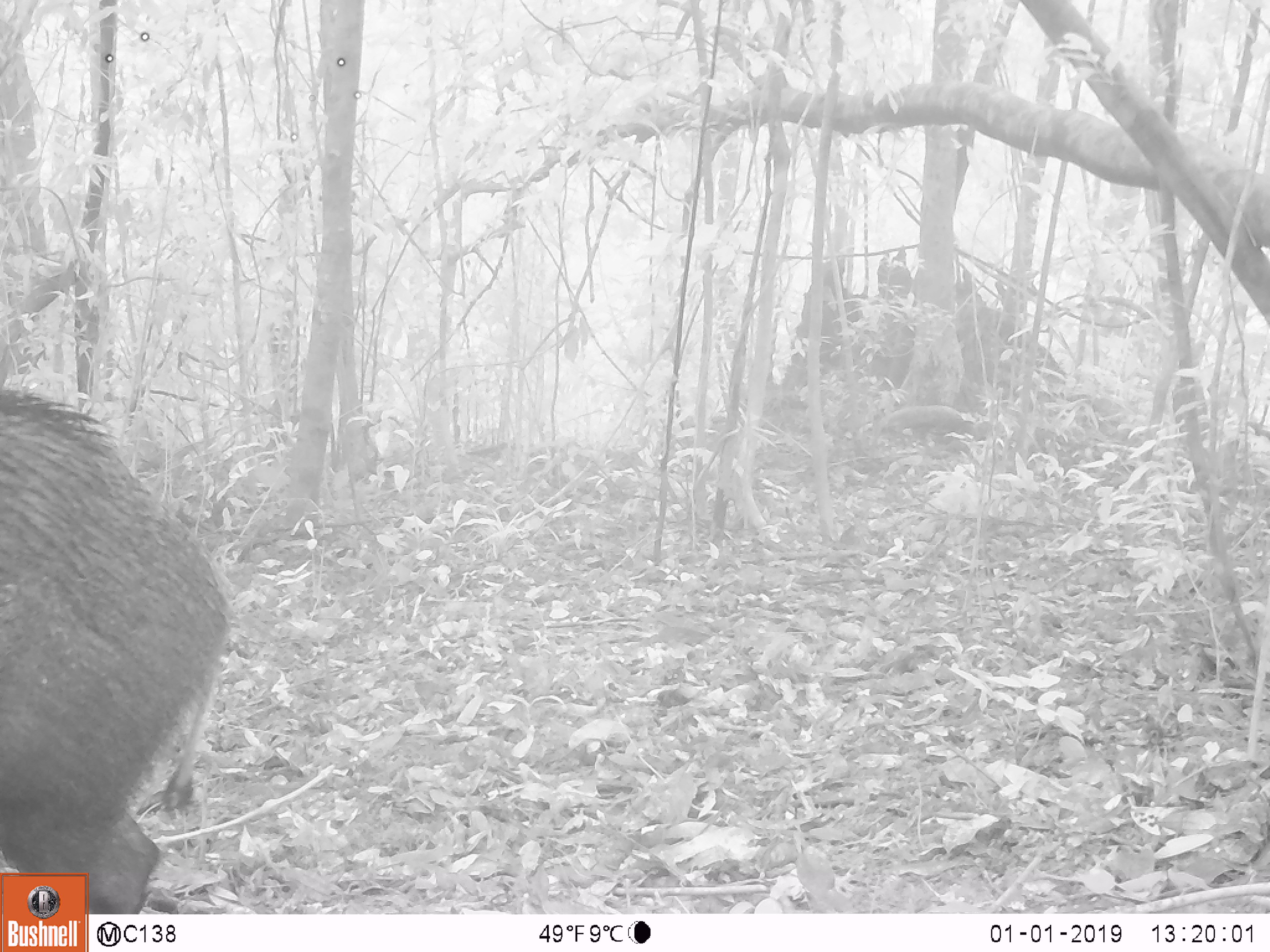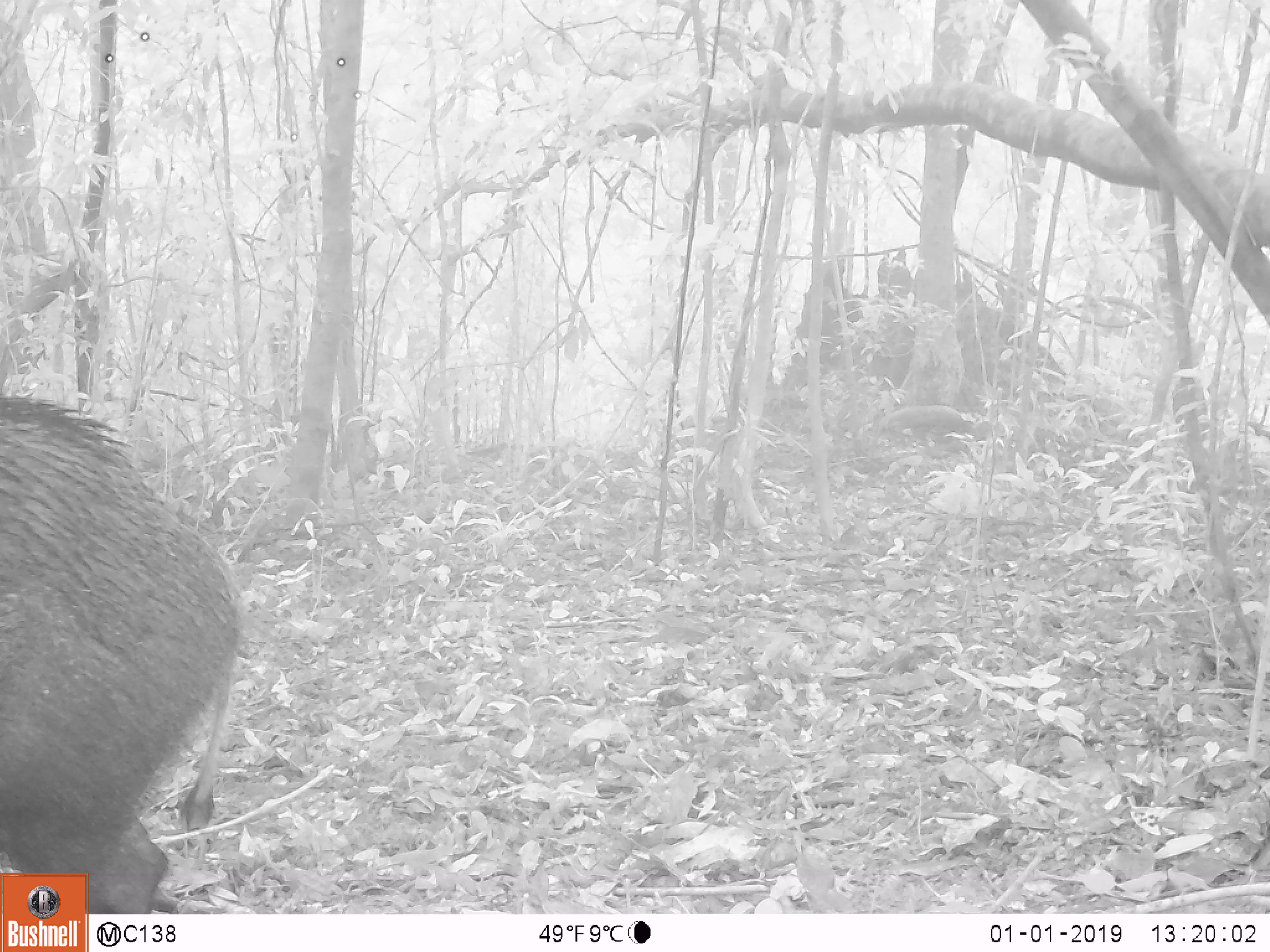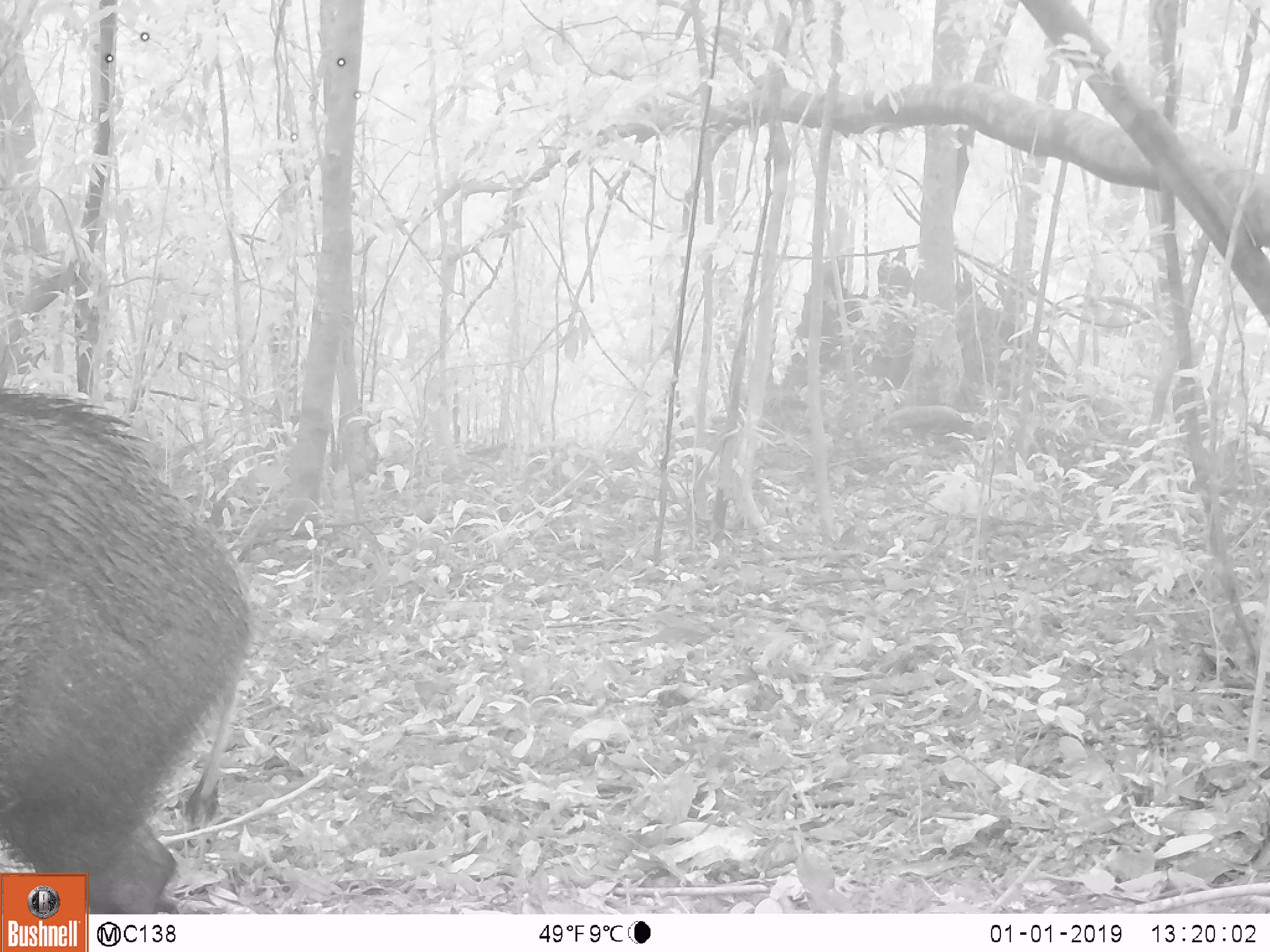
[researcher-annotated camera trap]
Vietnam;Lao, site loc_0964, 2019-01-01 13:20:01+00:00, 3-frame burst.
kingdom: Animalia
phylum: Chordata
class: Mammalia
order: Artiodactyla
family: Suidae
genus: Sus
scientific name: Sus scrofa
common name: eurasian wild pig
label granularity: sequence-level